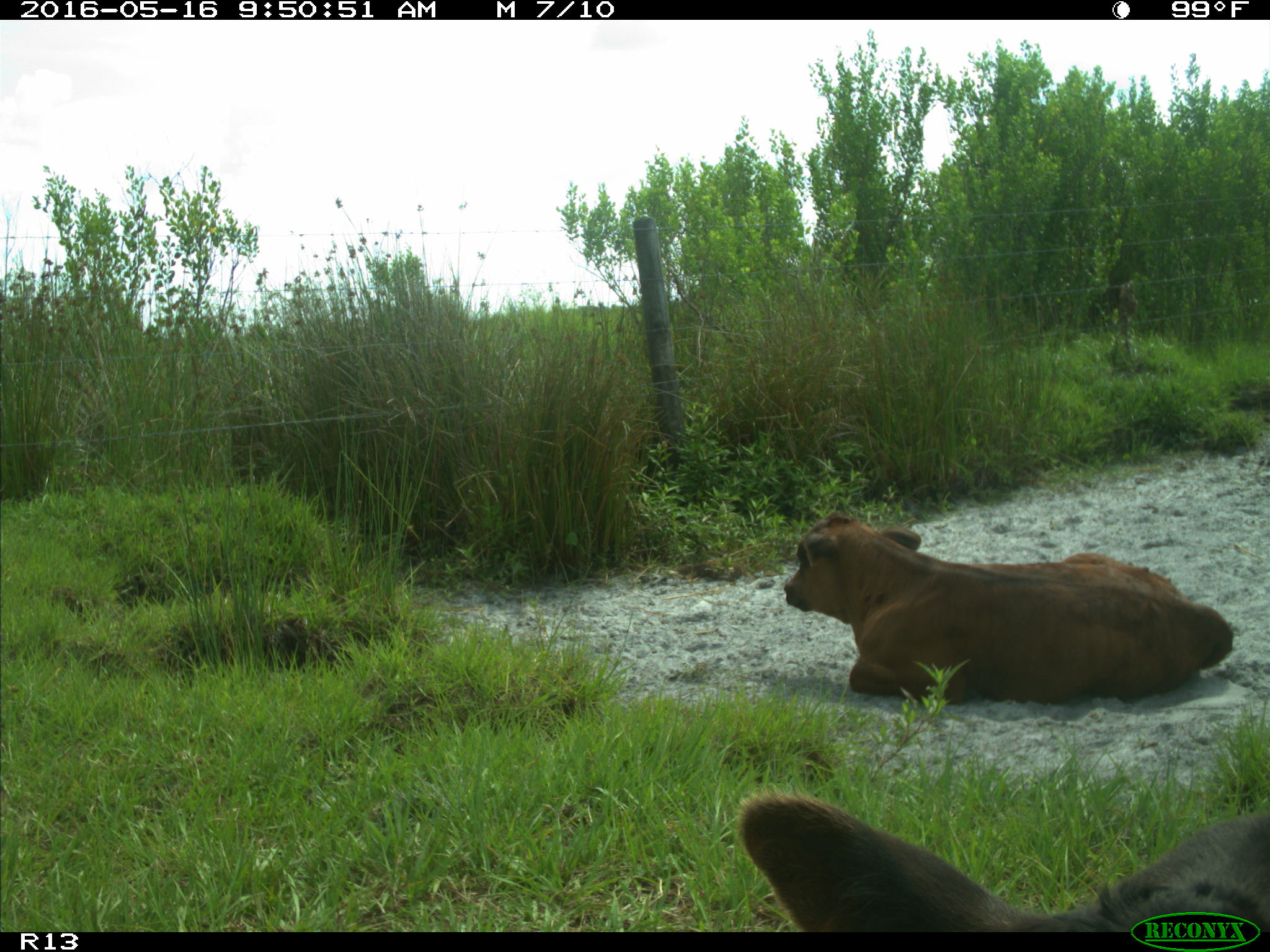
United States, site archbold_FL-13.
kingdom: Animalia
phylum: Chordata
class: Mammalia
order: Artiodactyla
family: Bovidae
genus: Bos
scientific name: Bos taurus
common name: domestic cow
Bos taurus (domestic cow).